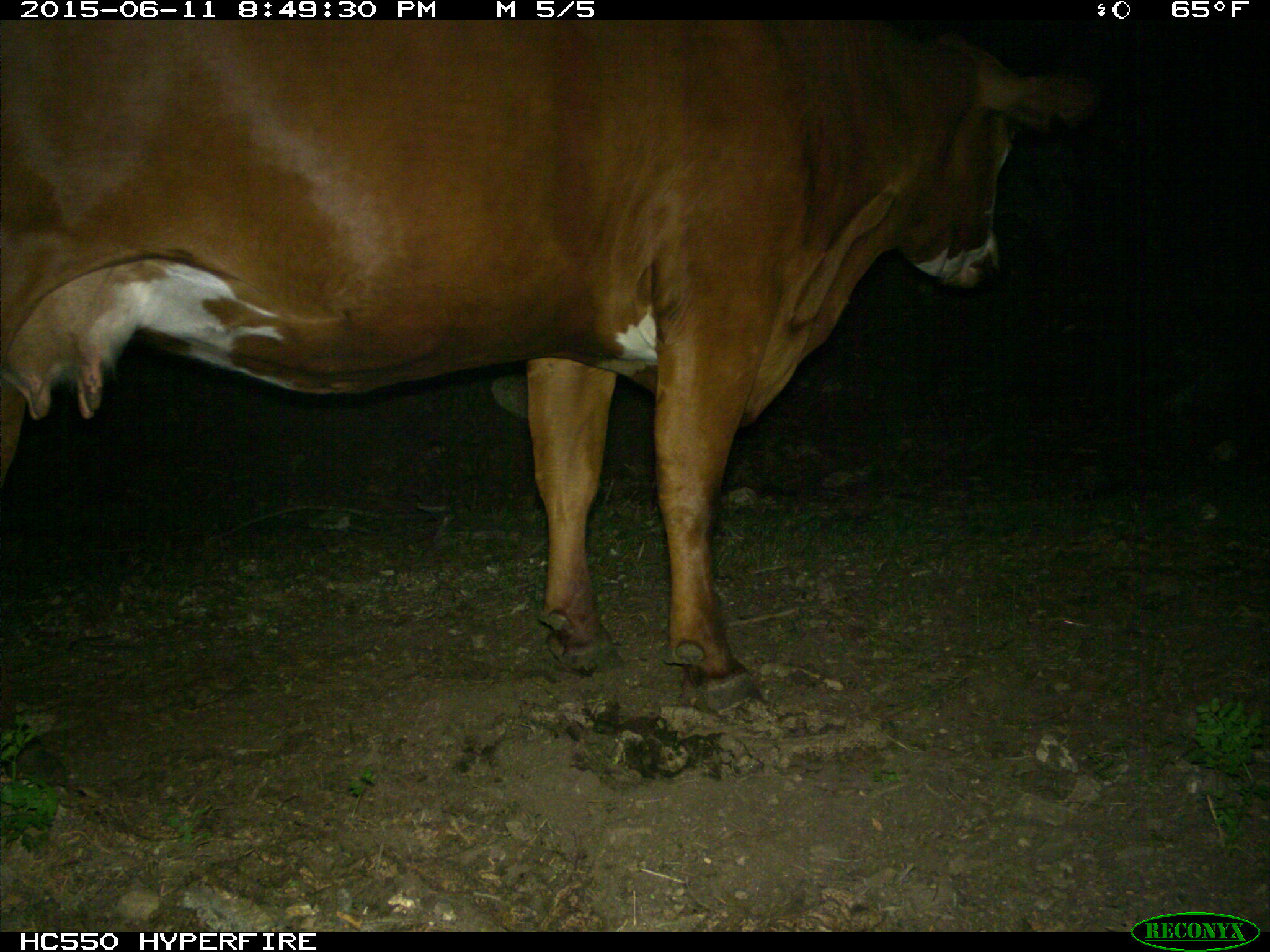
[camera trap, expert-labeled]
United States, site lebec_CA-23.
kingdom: Animalia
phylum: Chordata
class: Mammalia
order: Artiodactyla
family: Bovidae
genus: Bos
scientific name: Bos taurus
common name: domestic cow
Bos taurus (domestic cow).